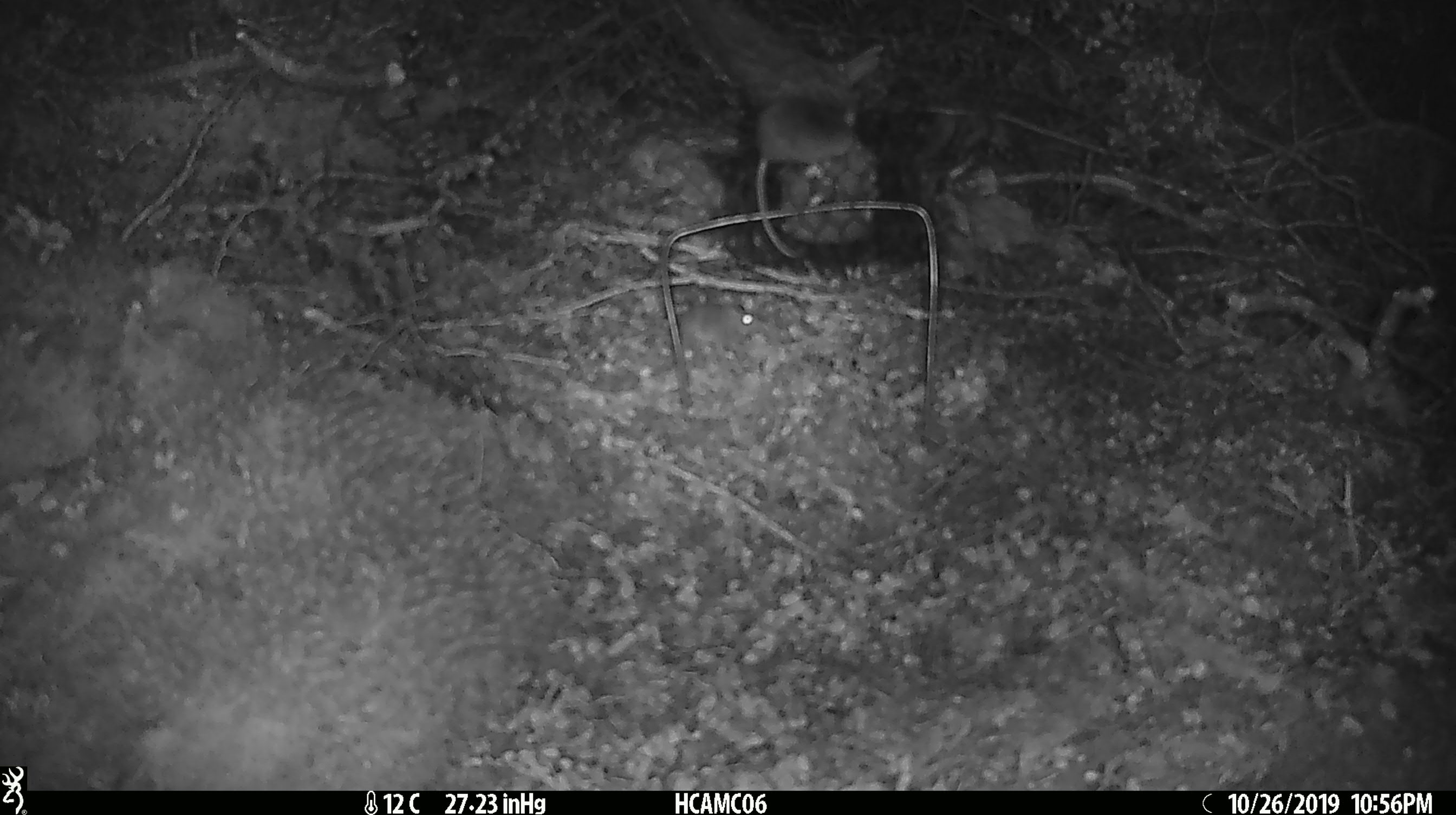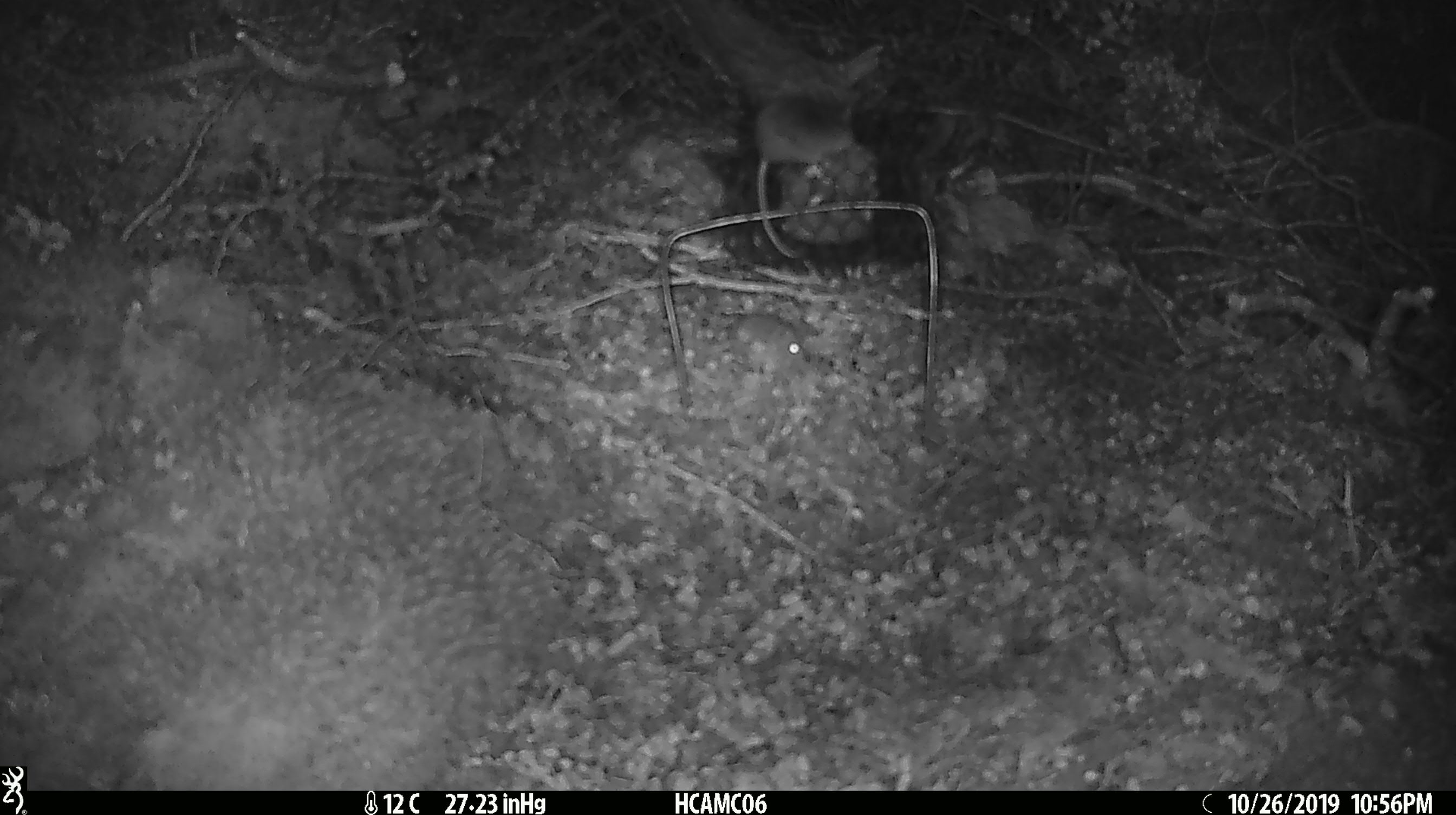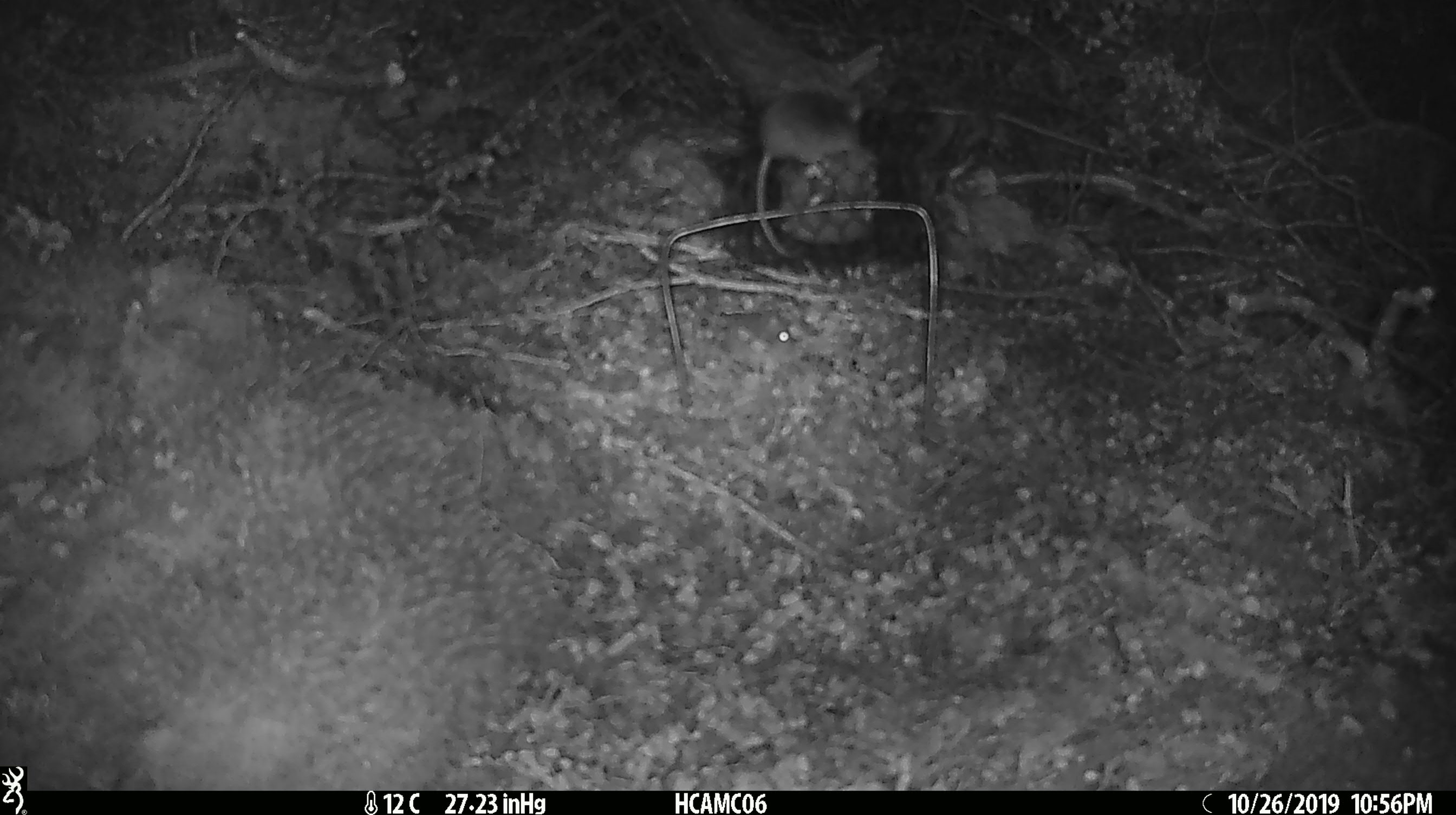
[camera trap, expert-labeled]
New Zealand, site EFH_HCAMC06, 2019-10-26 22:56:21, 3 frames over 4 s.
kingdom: Animalia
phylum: Chordata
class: Mammalia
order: Rodentia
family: Muridae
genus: Mus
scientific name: Mus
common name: mouse